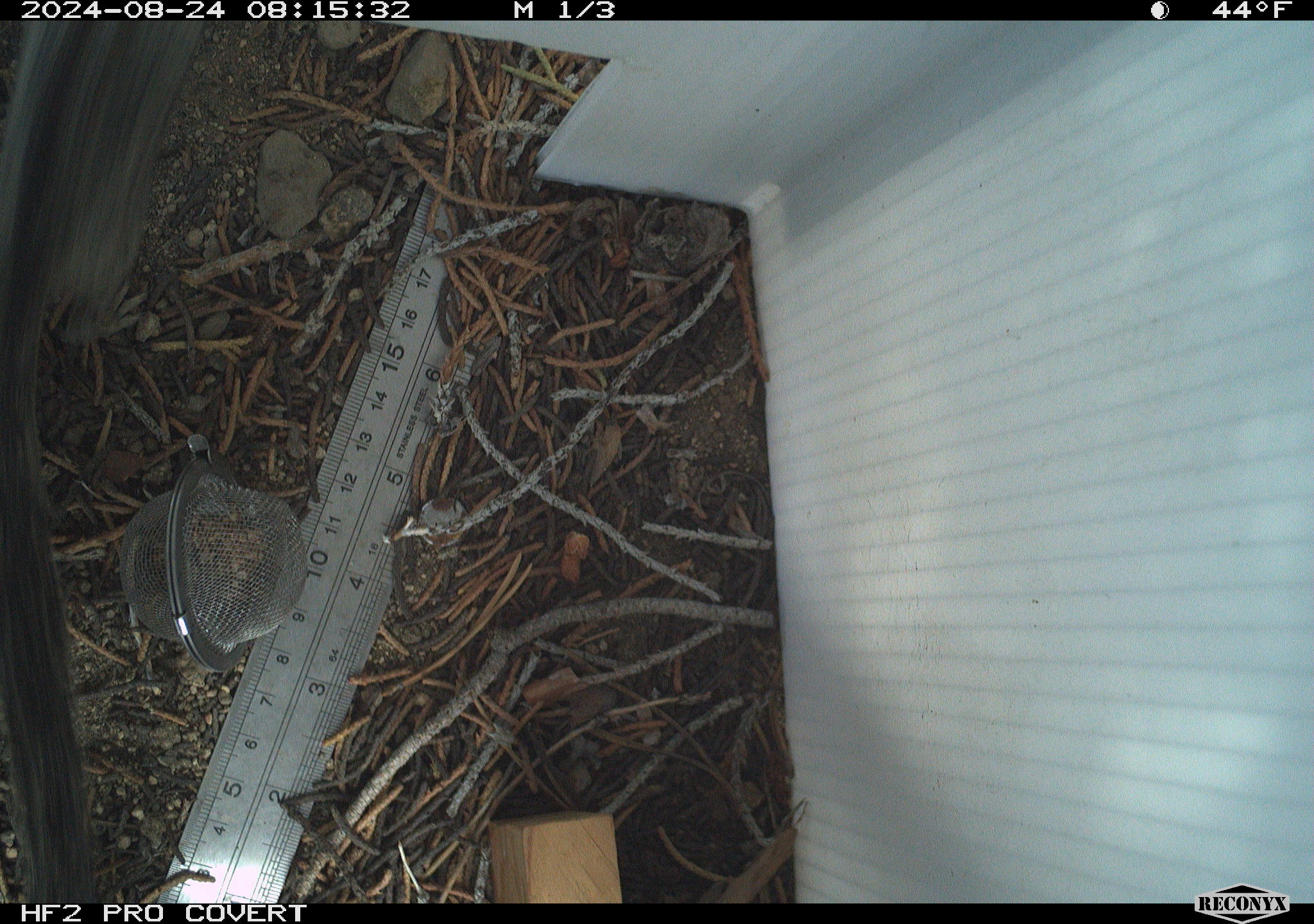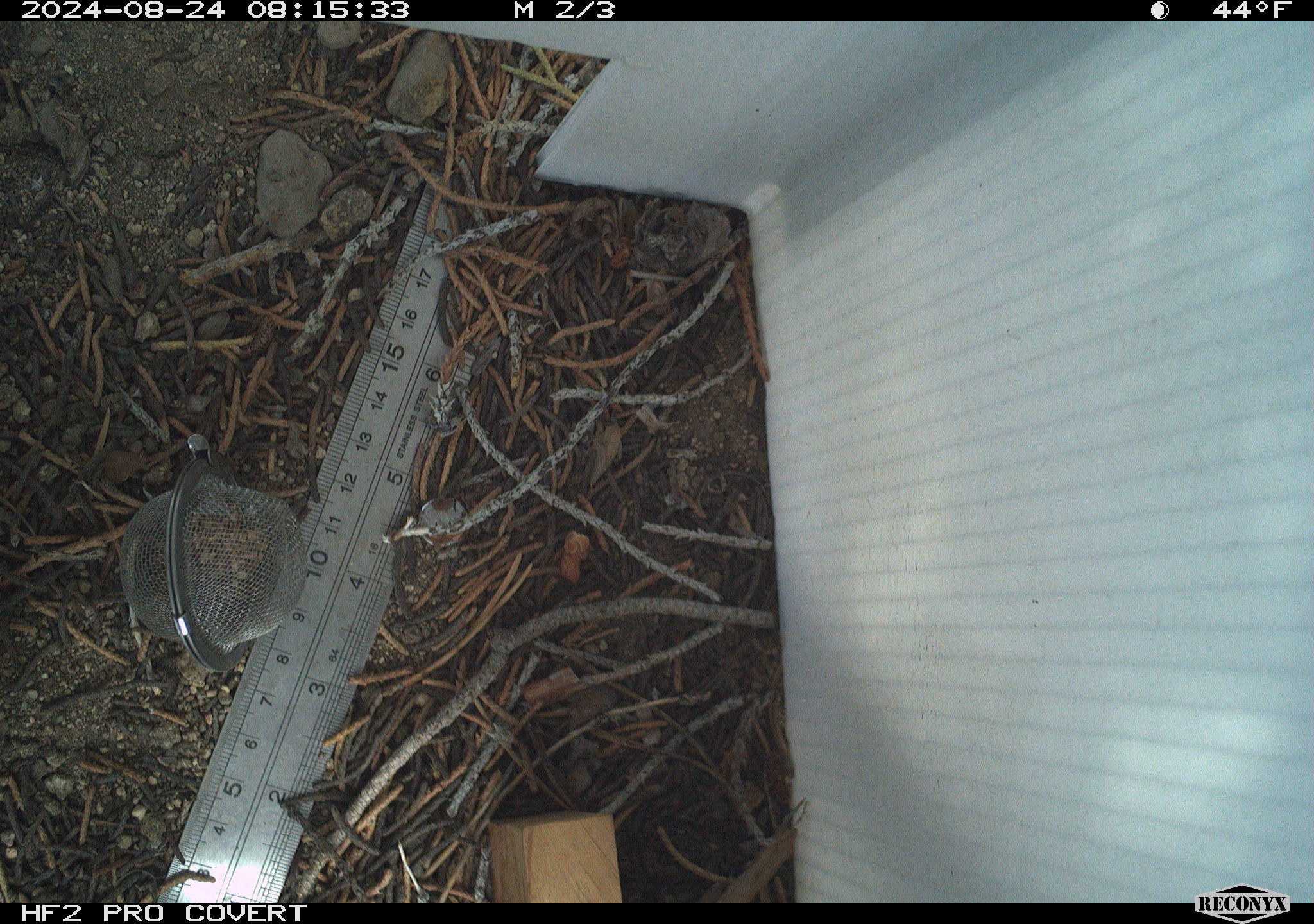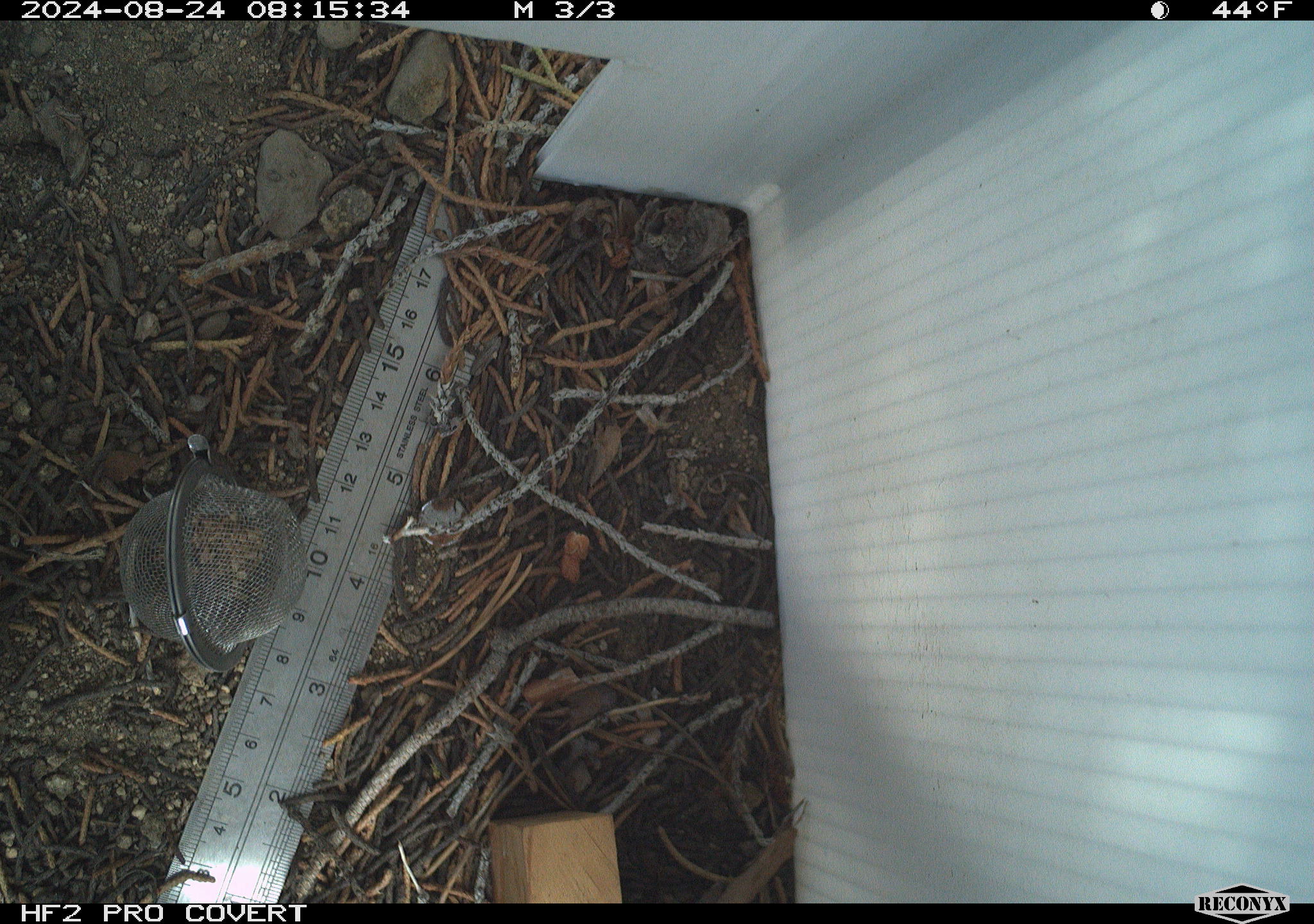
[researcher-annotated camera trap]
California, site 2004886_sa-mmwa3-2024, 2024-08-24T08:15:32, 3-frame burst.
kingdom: Animalia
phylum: Chordata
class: Mammalia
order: Rodentia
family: Sciuridae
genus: Neotamias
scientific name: Neotamias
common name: western chipmunks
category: neotamias species